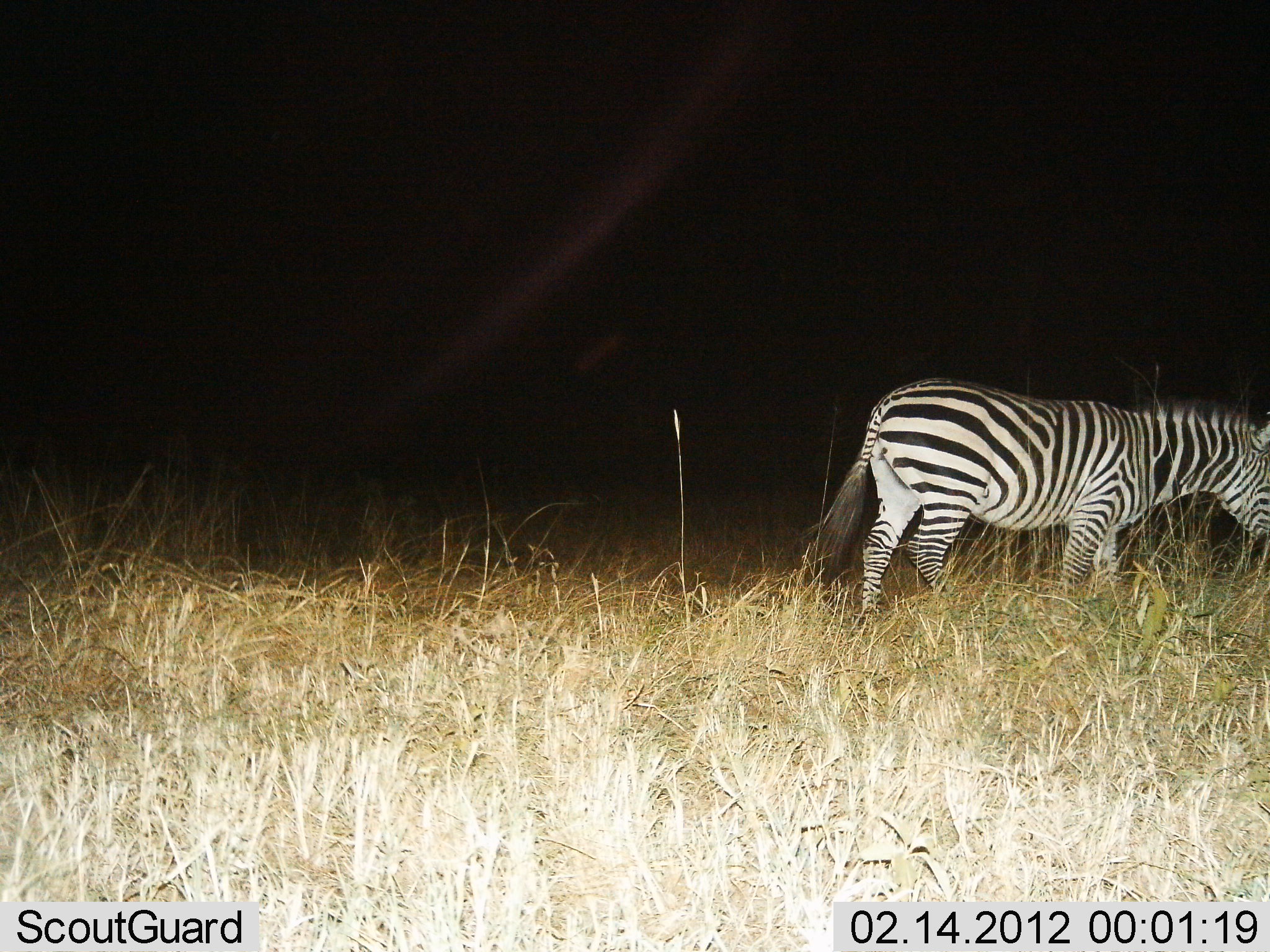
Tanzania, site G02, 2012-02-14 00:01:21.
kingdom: Animalia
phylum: Chordata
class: Mammalia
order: Perissodactyla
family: Equidae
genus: Equus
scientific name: Equus quagga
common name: plains zebra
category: zebra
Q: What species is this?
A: Zebra (plains zebra) (Equus quagga).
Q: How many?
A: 1.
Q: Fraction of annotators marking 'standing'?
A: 58%.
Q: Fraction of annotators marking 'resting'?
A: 0%.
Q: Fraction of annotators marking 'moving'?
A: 26%.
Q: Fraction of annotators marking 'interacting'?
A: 0%.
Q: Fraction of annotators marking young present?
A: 0%.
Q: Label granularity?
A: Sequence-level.